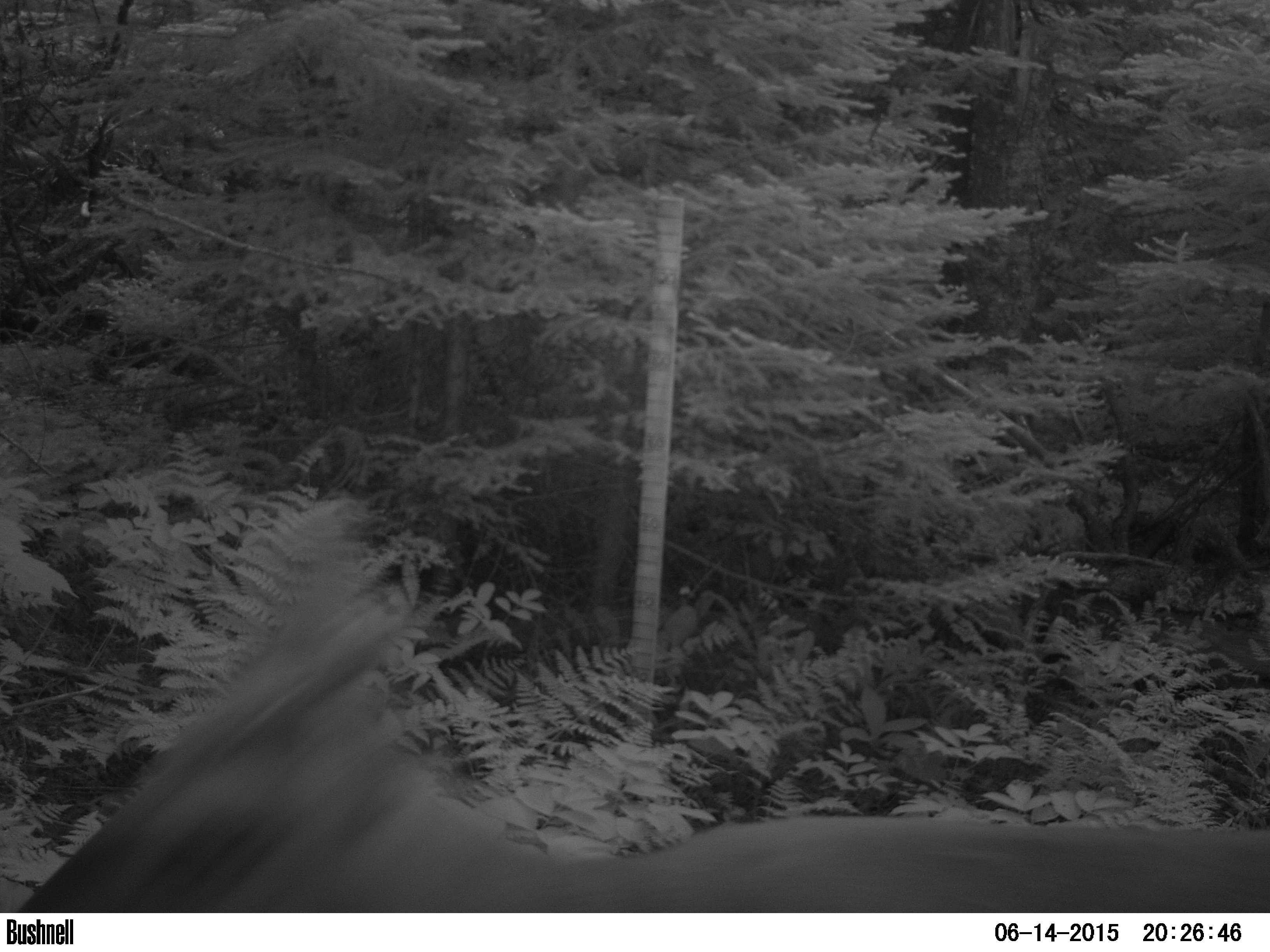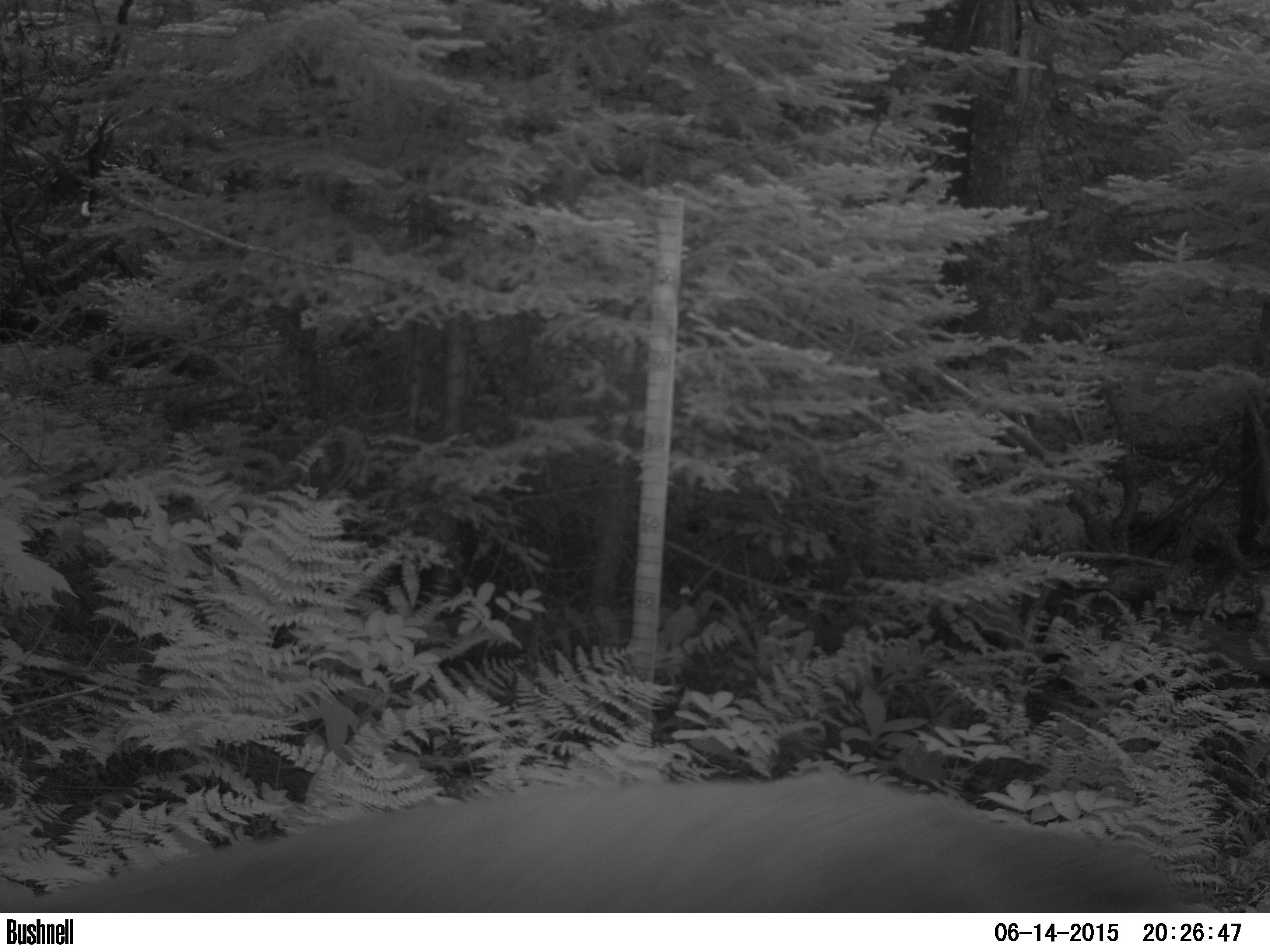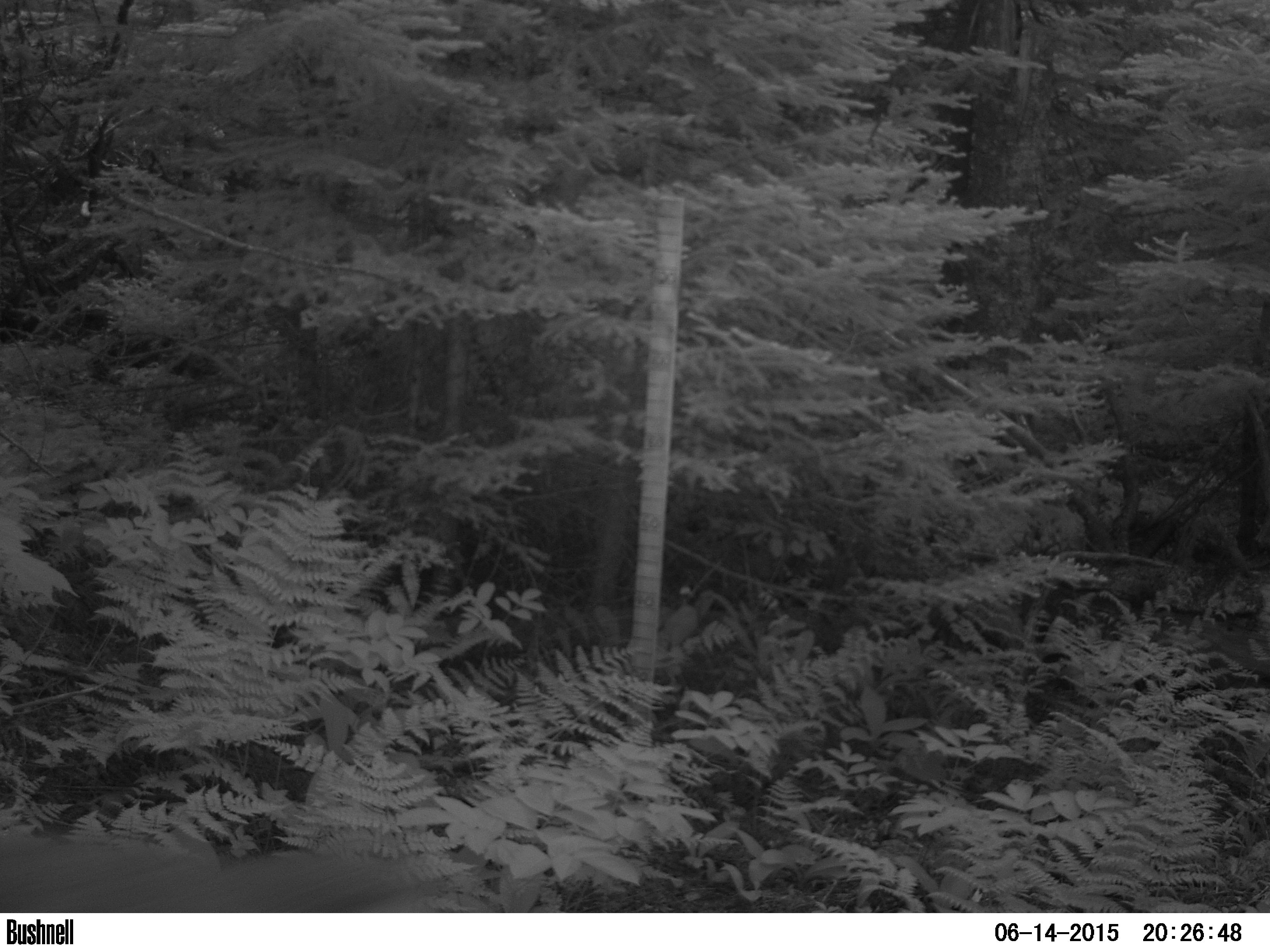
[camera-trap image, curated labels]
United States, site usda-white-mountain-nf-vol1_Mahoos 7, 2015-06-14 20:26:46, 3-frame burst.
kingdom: Animalia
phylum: Chordata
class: Mammalia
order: Artiodactyla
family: Cervidae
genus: Odocoileus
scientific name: Odocoileus virginianus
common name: white-tailed deer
White-tailed deer (Odocoileus virginianus).